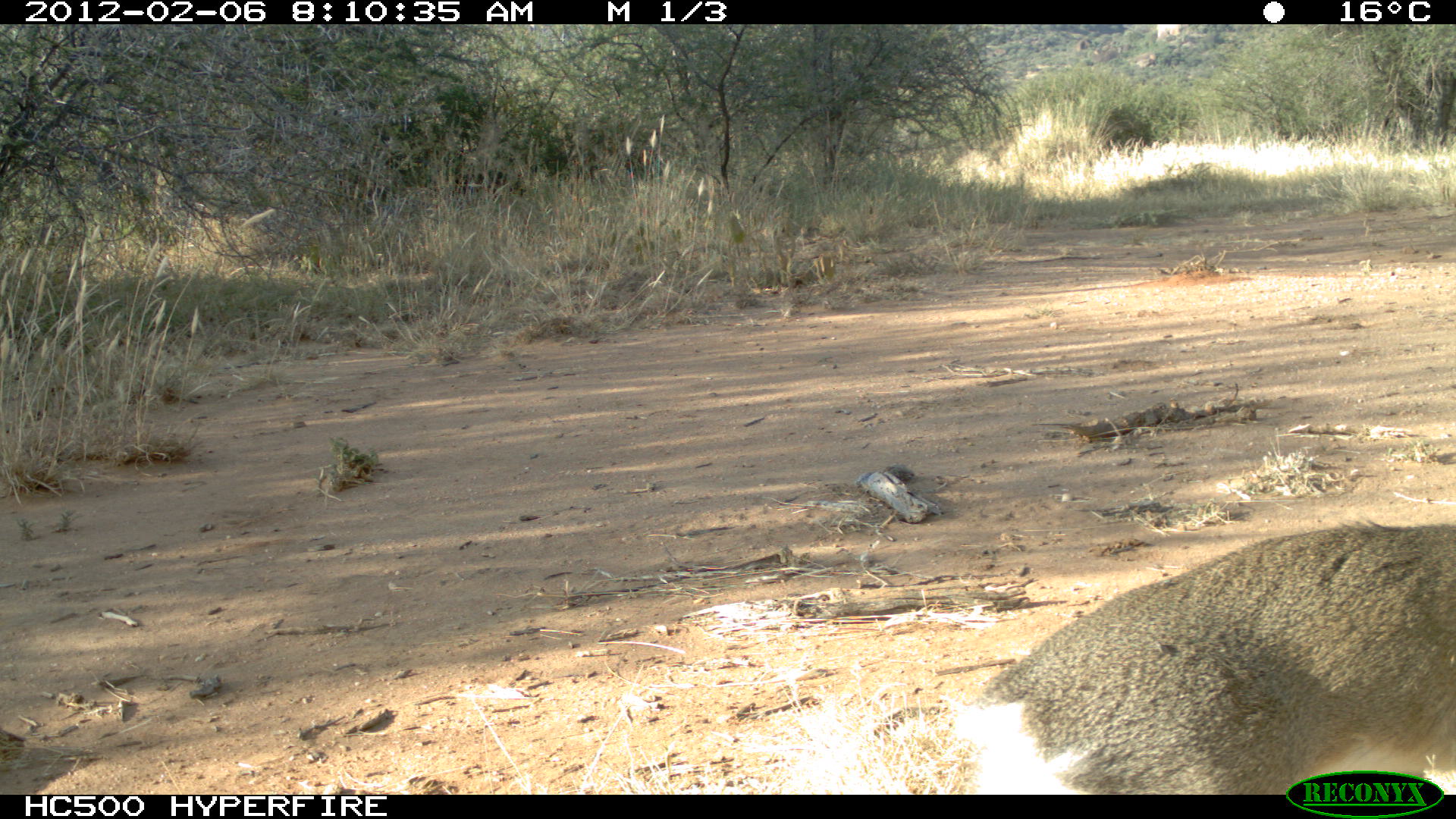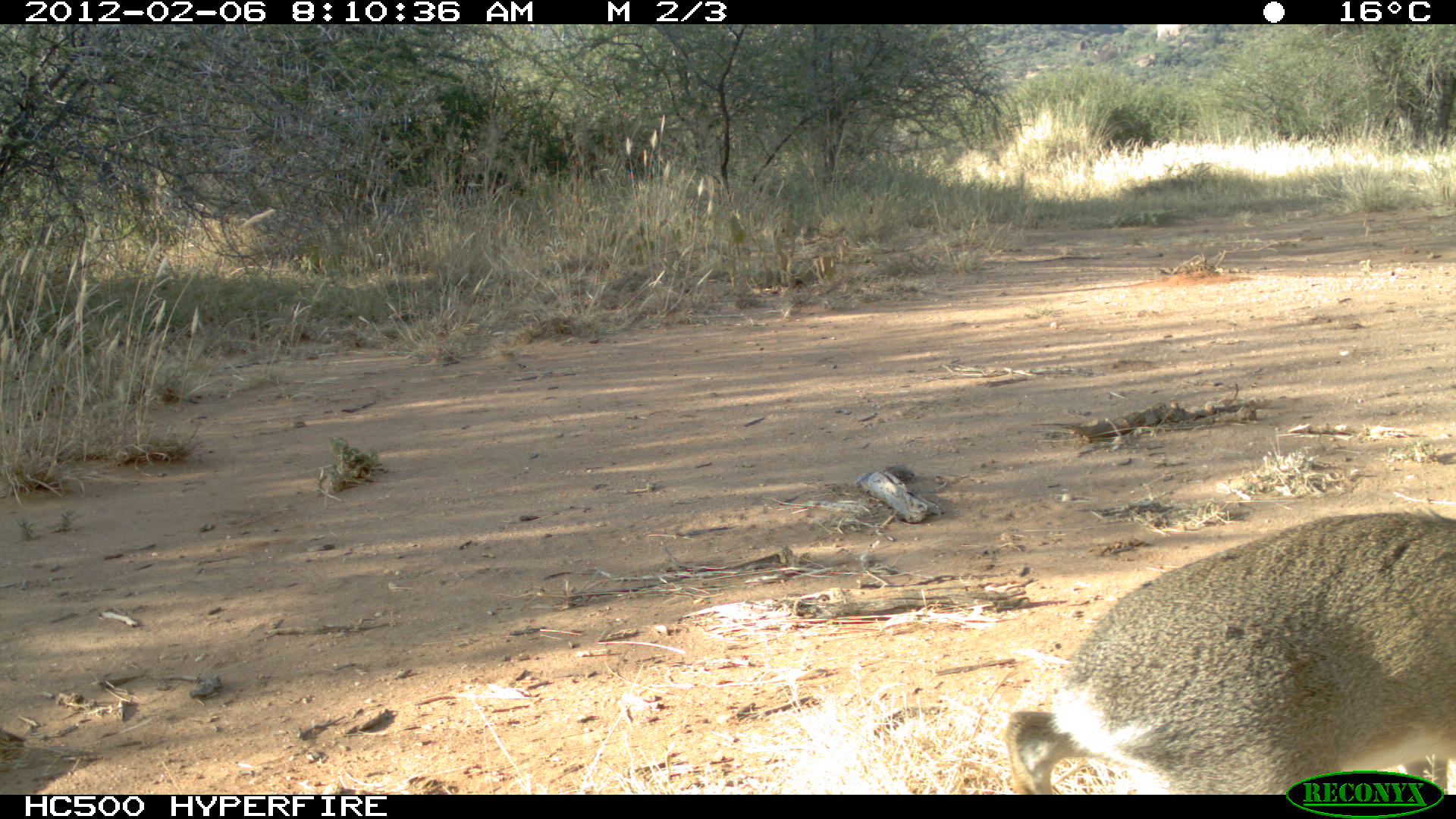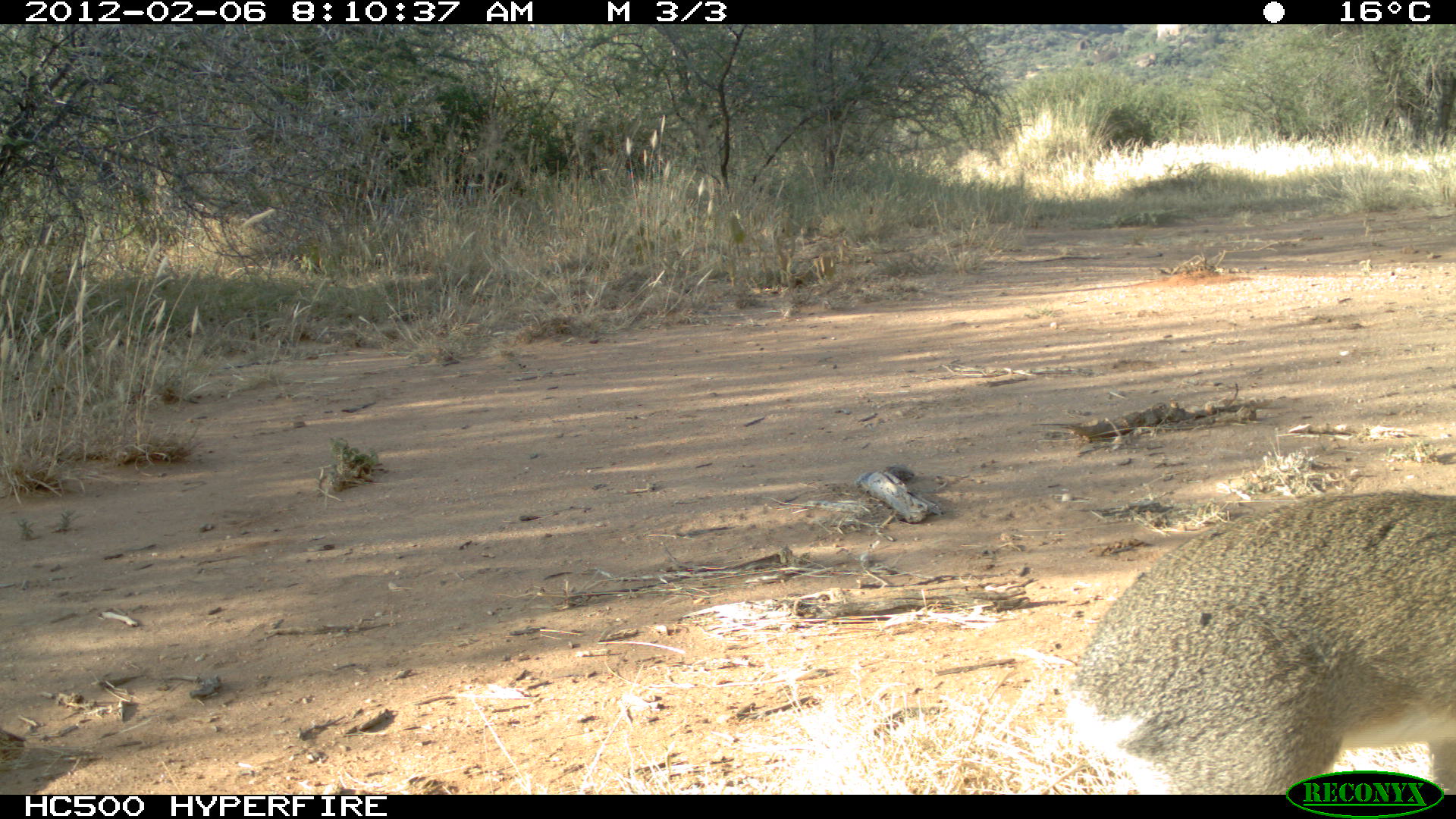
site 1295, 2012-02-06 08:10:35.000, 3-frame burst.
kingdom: Animalia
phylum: Chordata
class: Mammalia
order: Artiodactyla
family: Bovidae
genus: Madoqua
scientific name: Madoqua guentheri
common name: günther's dik-dik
Madoqua guentheri (günther's dik-dik), count 1.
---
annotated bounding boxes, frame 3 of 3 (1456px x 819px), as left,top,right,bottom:
madoqua guentheri: 1060,486,1456,770